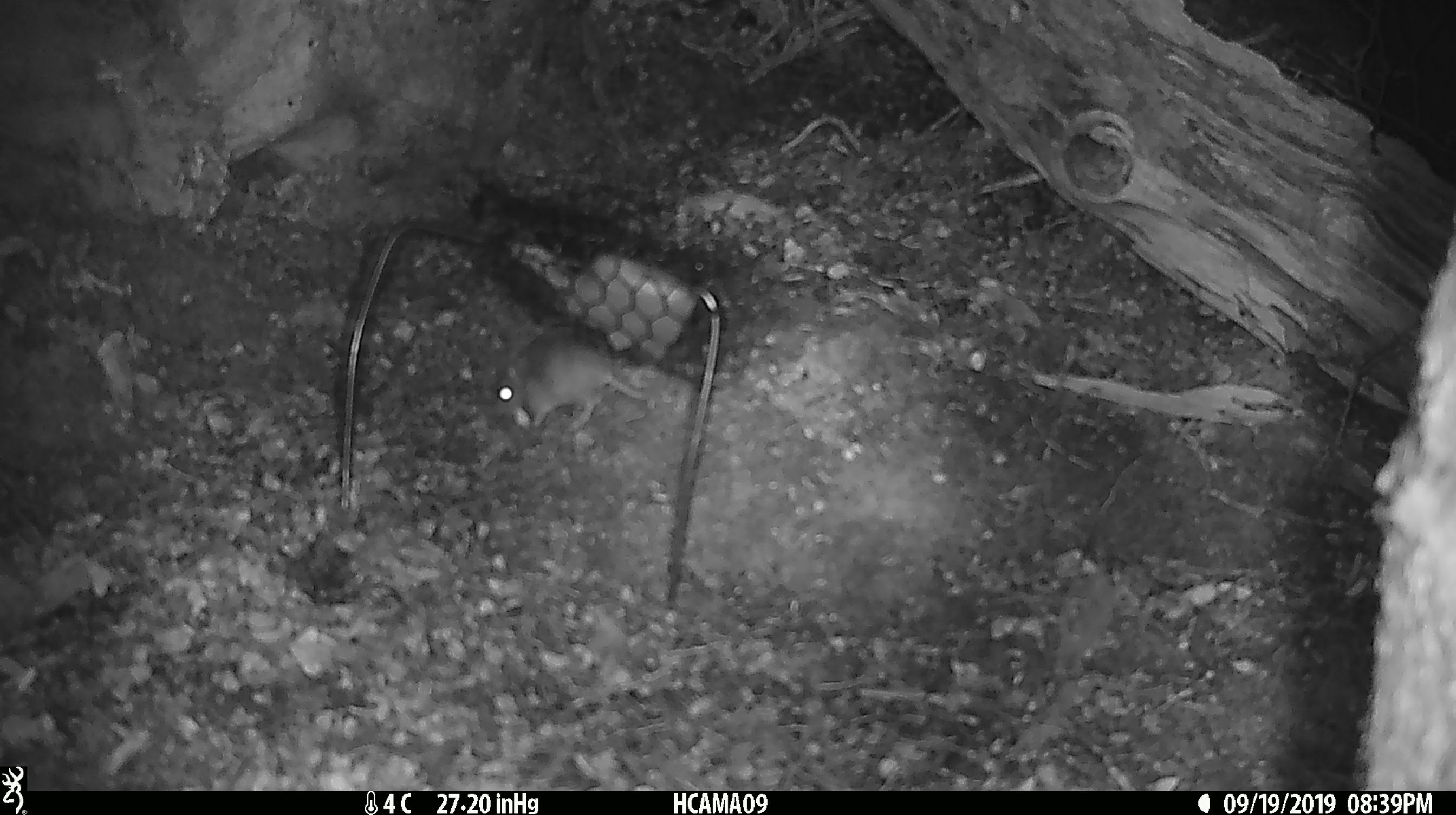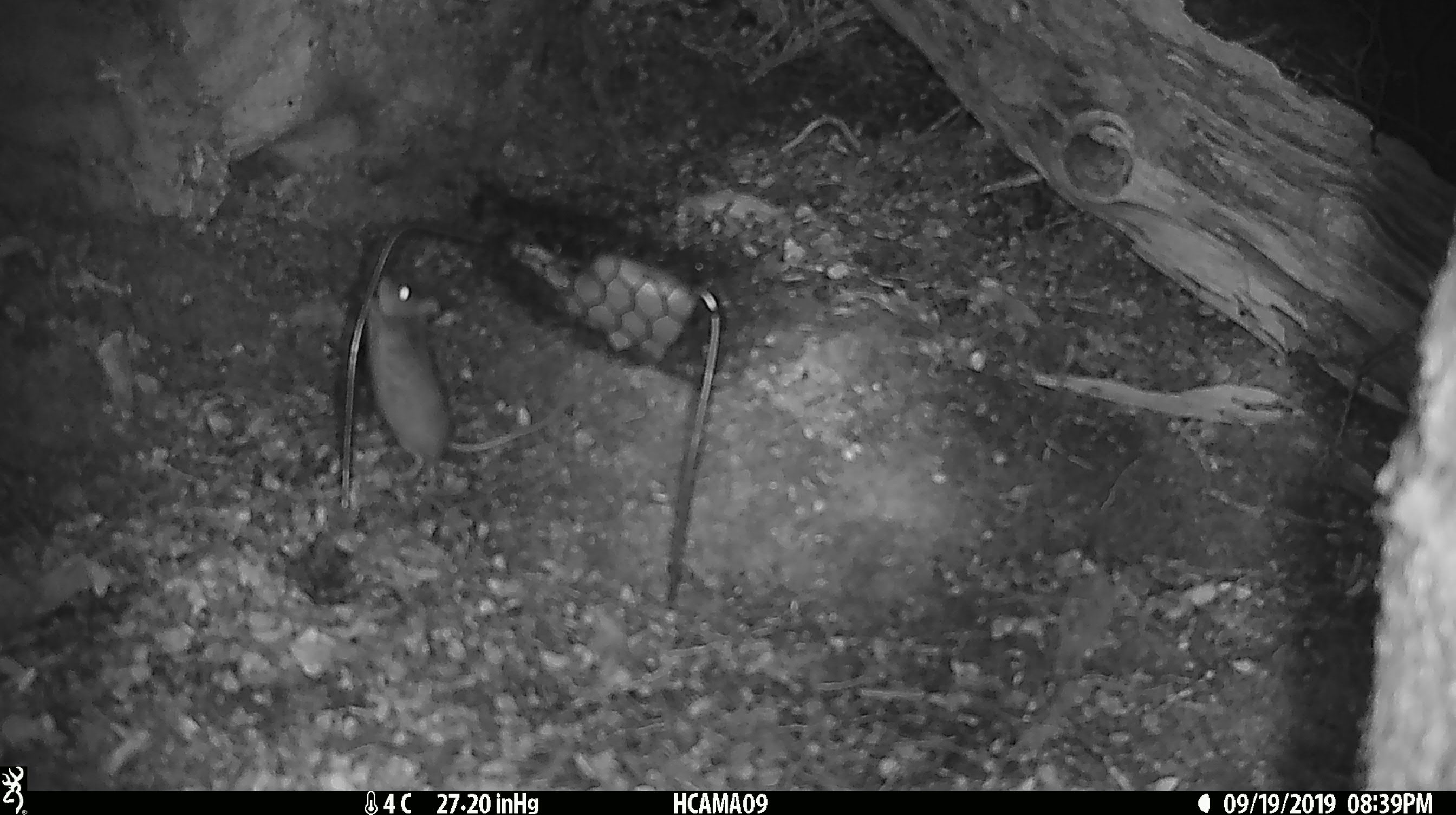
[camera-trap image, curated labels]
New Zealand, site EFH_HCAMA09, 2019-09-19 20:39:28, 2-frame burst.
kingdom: Animalia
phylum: Chordata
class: Mammalia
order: Rodentia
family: Muridae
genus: Mus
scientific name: Mus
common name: mouse